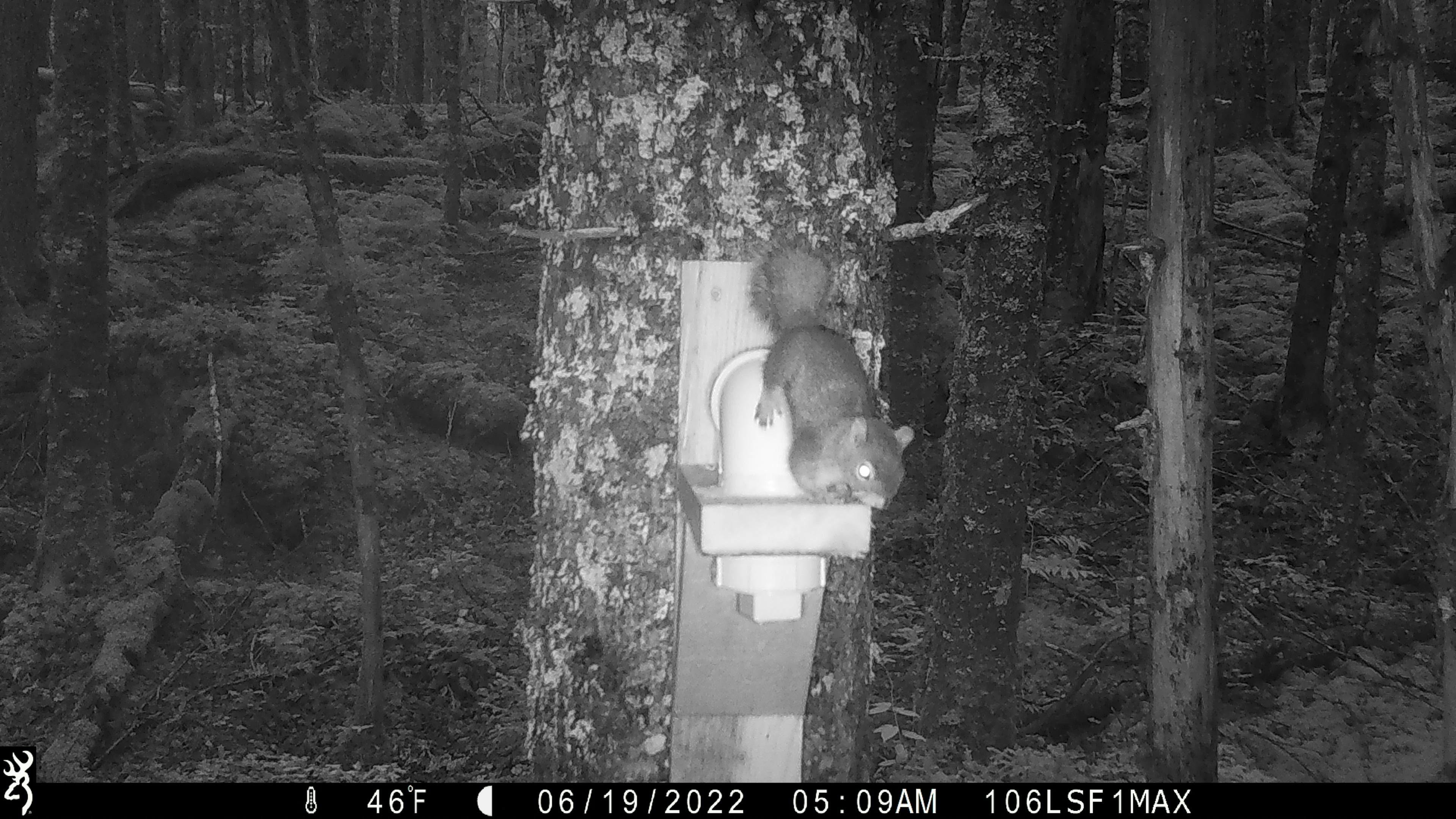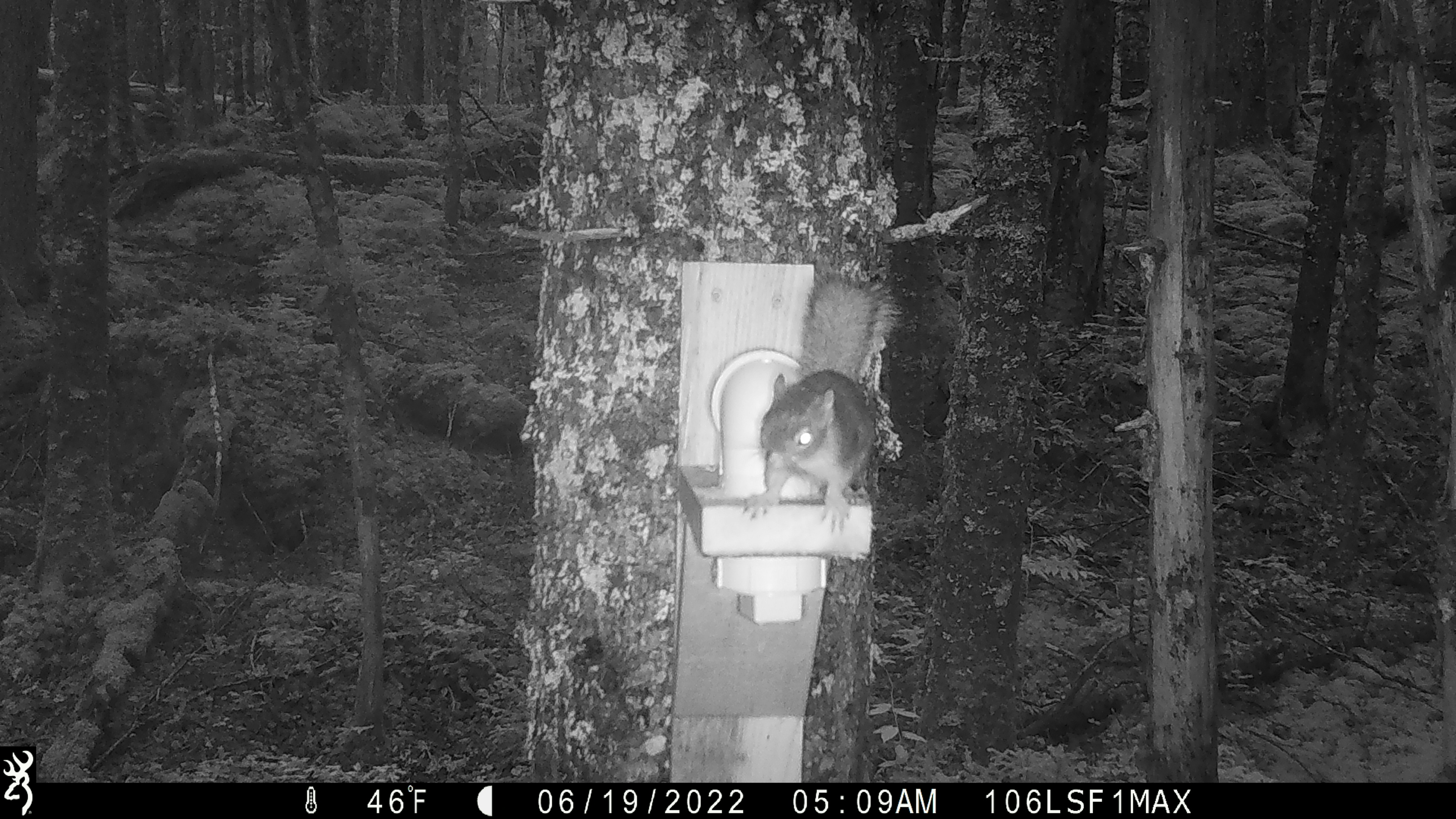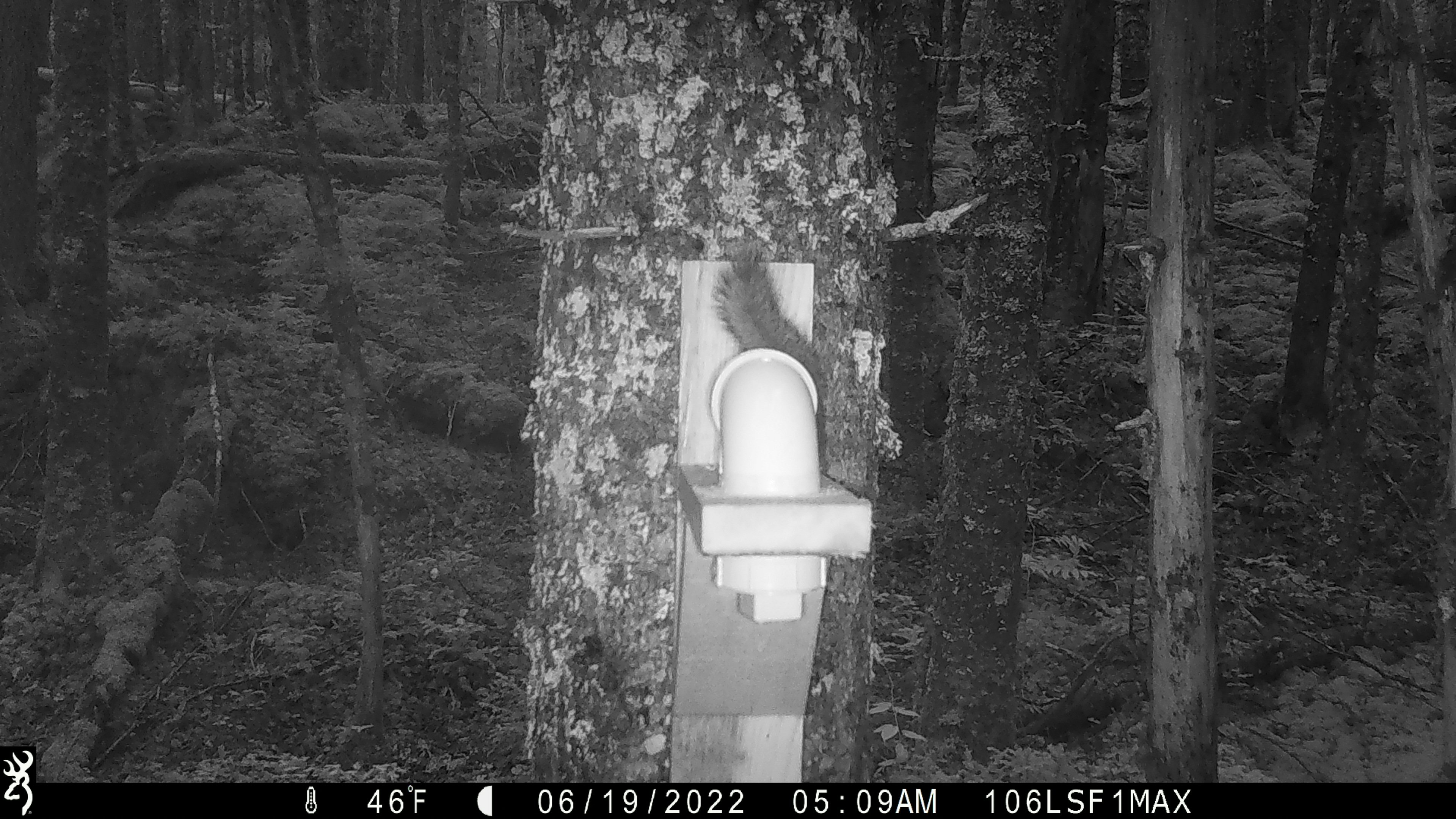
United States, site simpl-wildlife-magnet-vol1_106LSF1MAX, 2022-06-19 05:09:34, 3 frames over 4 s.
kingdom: Animalia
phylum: Chordata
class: Mammalia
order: Rodentia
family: Sciuridae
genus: Tamiasciurus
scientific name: Tamiasciurus hudsonicus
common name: red squirrel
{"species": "red squirrel (Tamiasciurus hudsonicus)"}